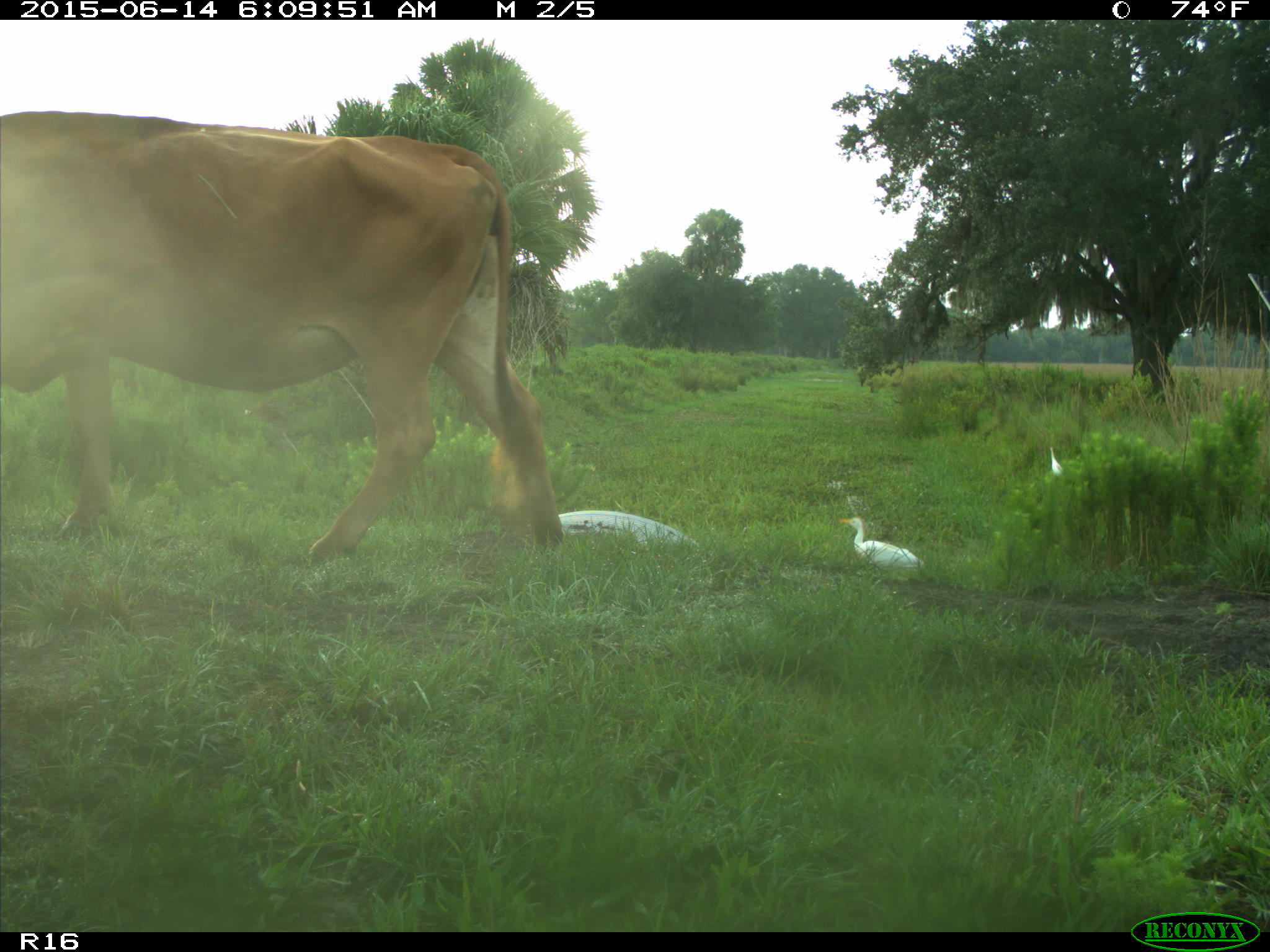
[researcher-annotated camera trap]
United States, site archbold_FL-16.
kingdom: Animalia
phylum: Chordata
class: Mammalia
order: Artiodactyla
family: Bovidae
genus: Bos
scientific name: Bos taurus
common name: domestic cow